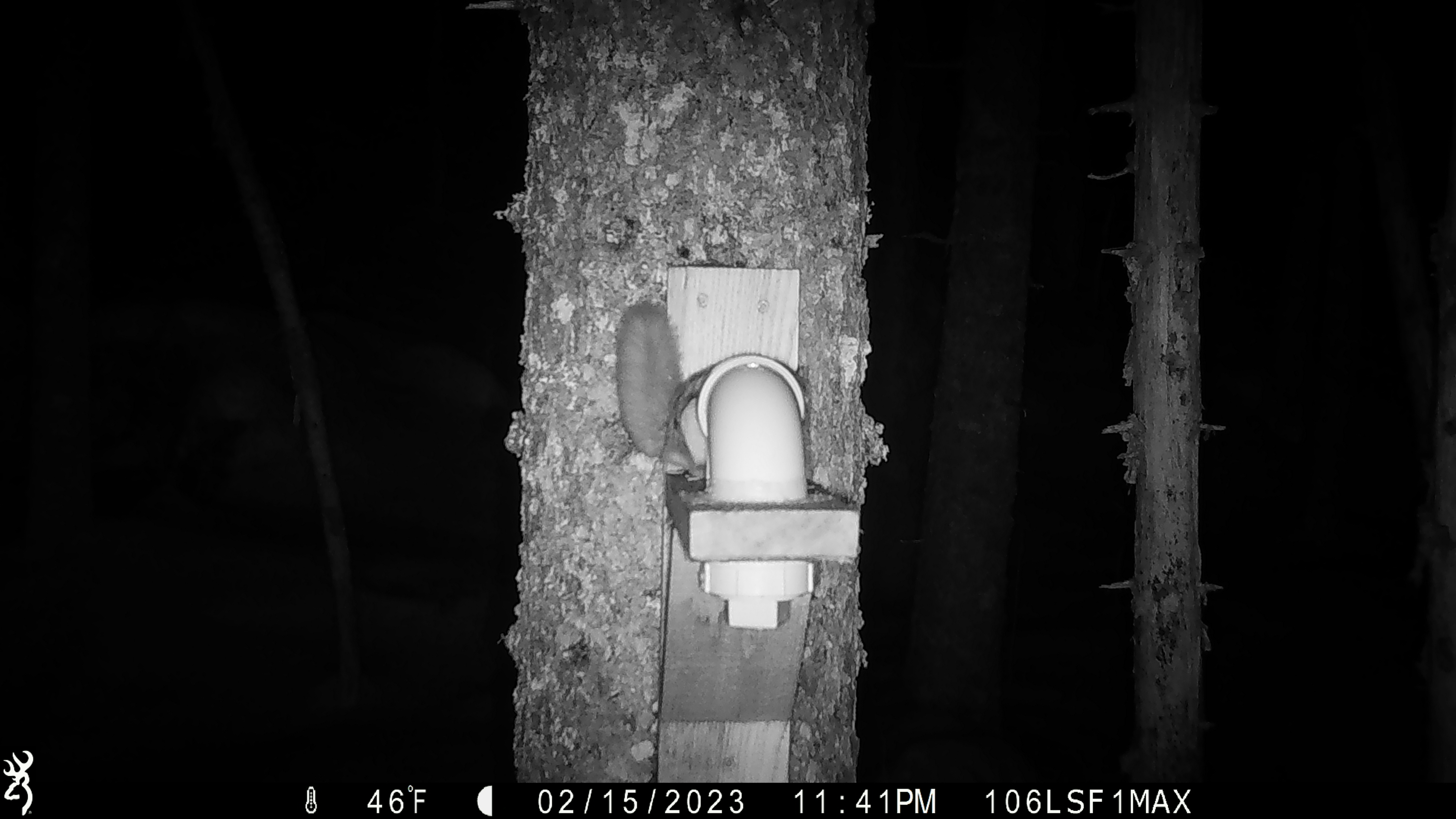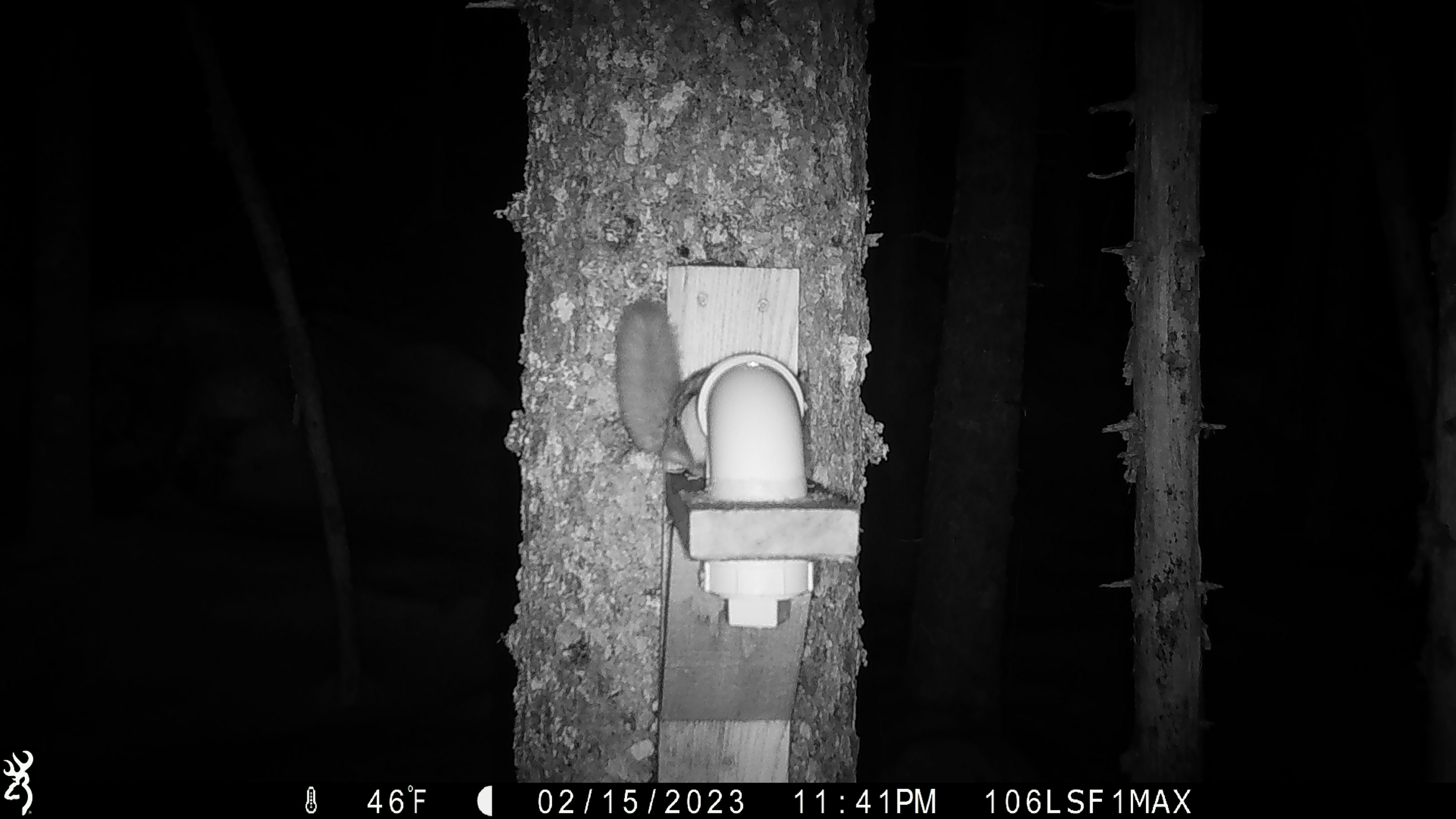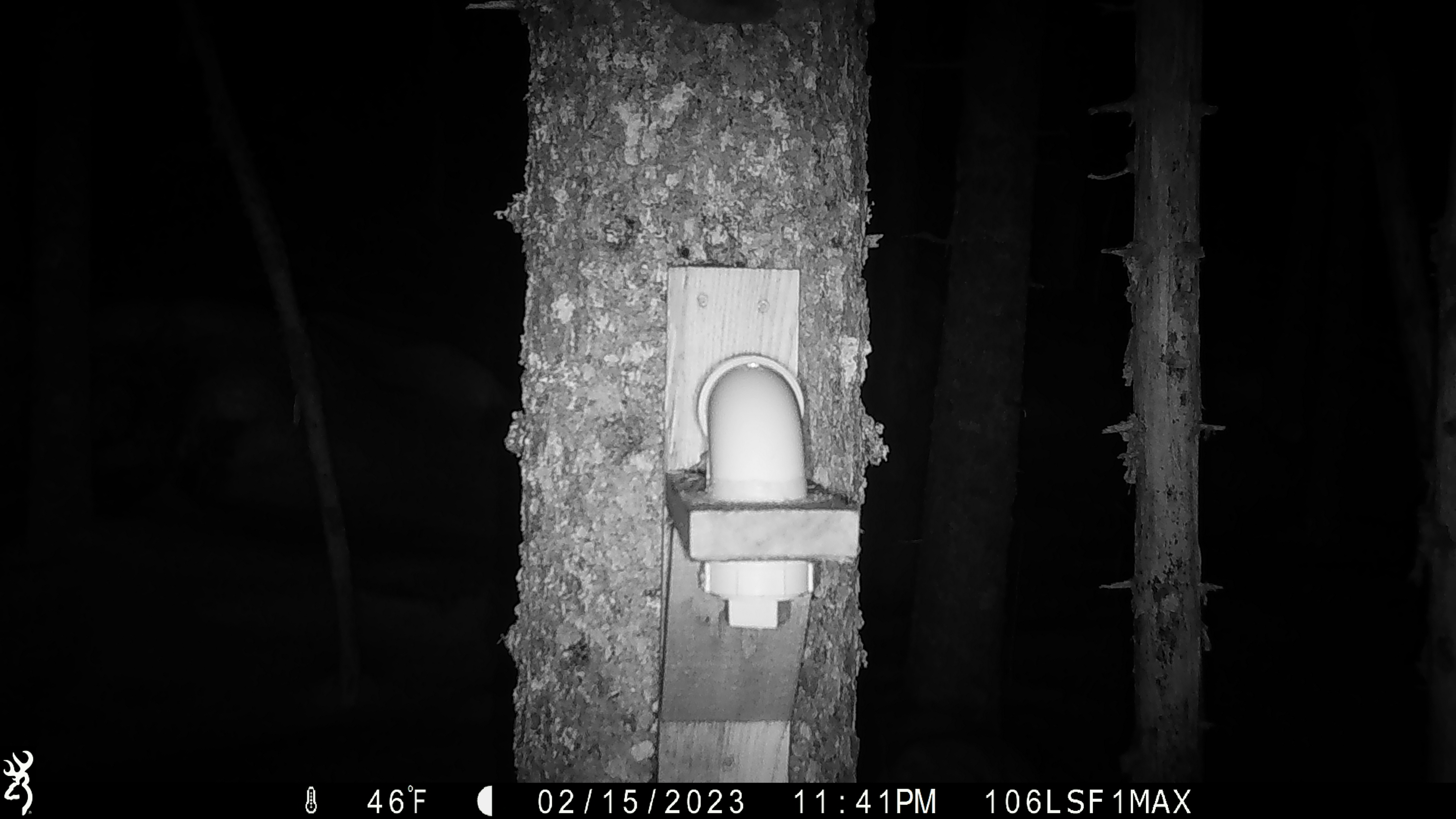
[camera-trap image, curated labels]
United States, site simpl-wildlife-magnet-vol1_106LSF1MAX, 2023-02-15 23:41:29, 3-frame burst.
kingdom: Animalia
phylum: Chordata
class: Mammalia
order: Rodentia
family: Sciuridae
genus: Glaucomys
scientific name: Glaucomys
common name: flying squirrel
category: flying squirrel sp.